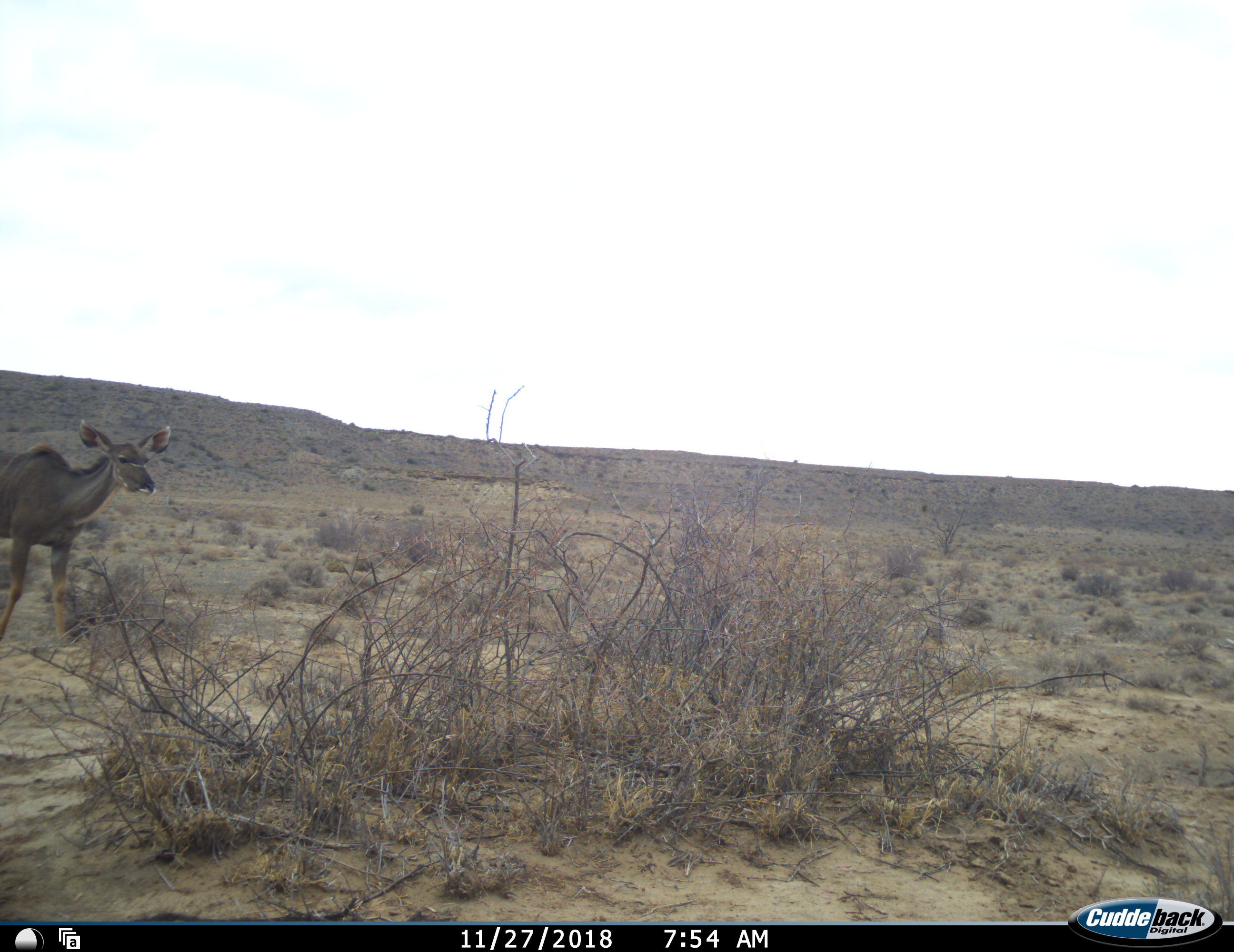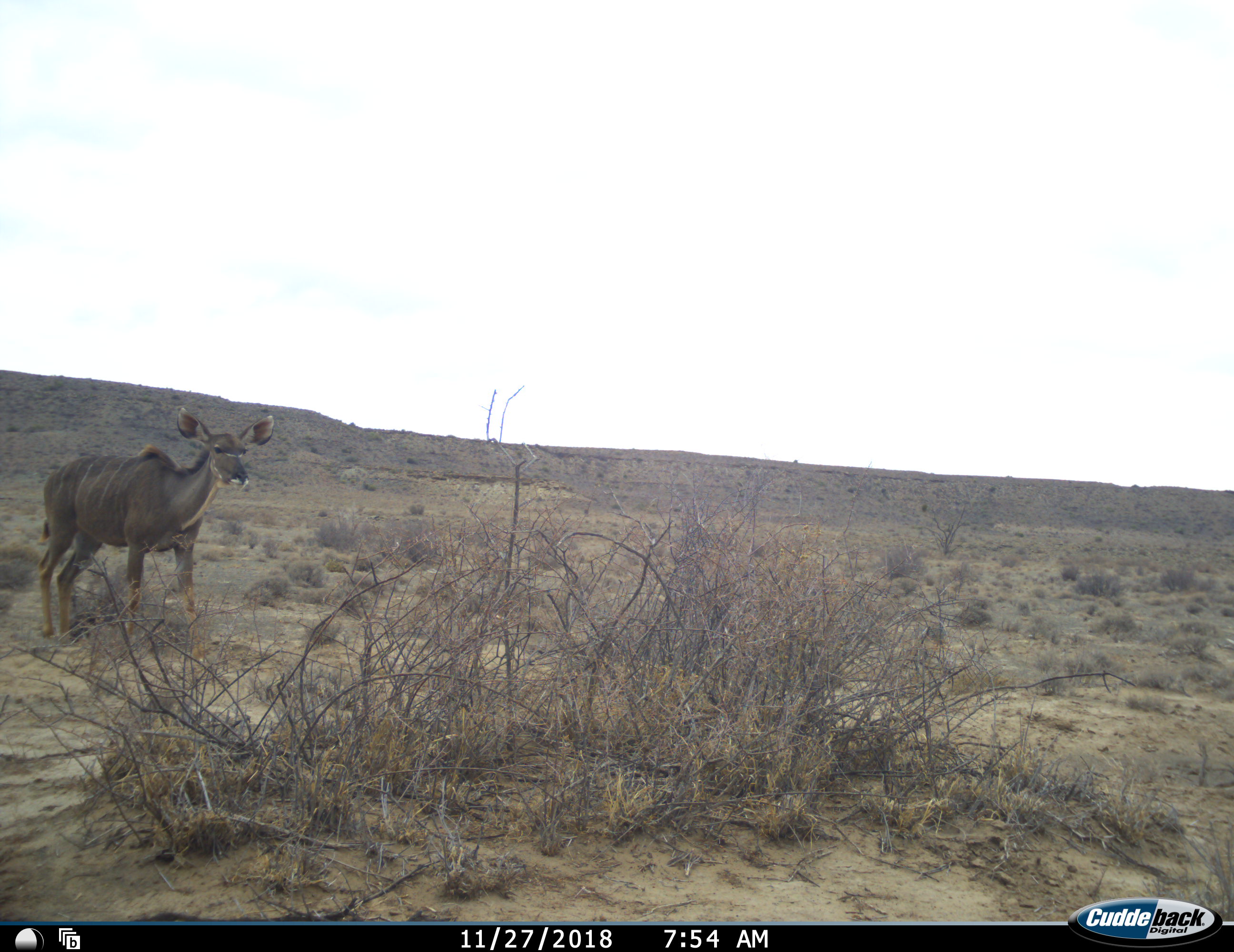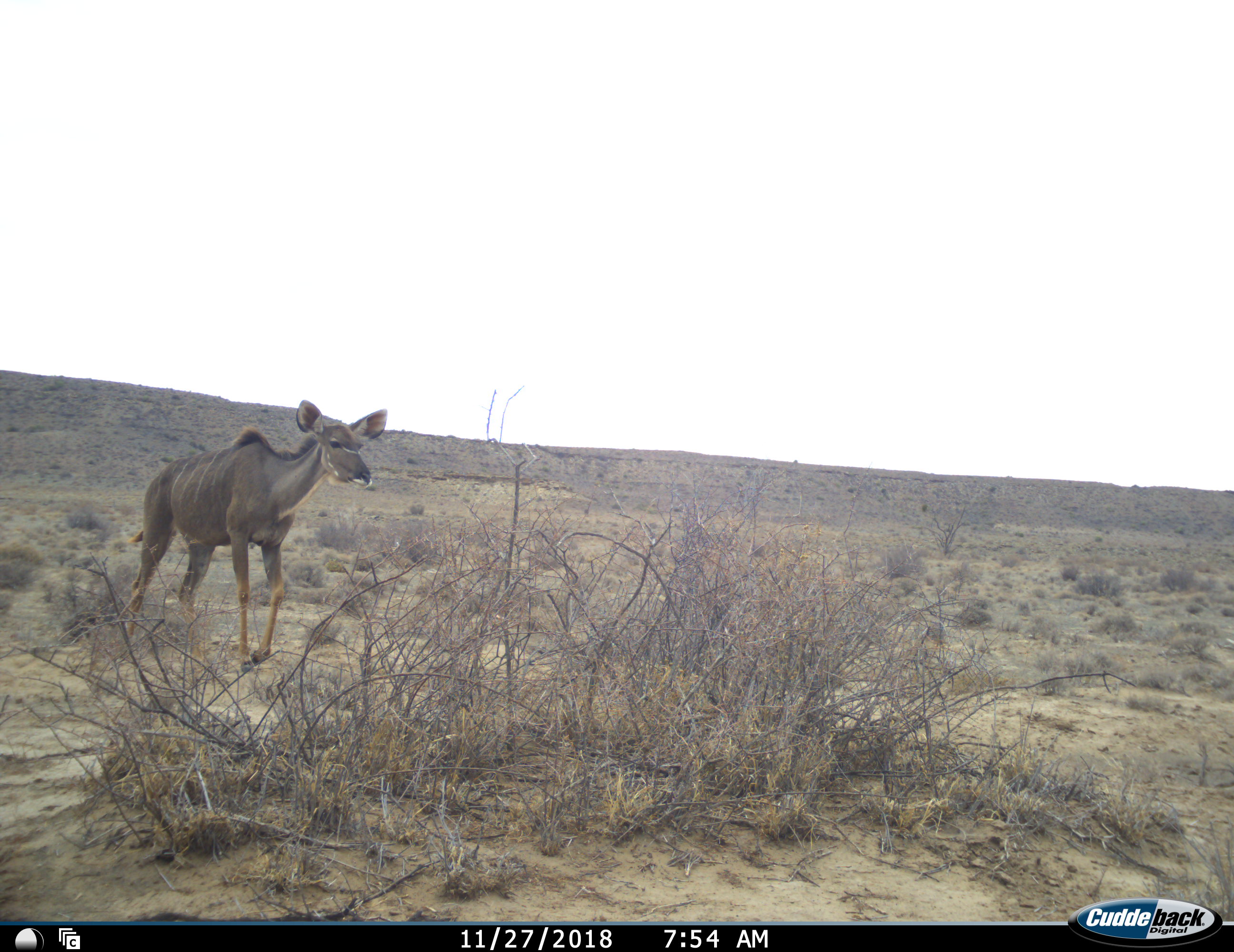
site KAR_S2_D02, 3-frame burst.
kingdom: Animalia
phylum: Chordata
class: Mammalia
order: Artiodactyla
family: Bovidae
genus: Tragelaphus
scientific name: Tragelaphus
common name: kudu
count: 1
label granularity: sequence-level